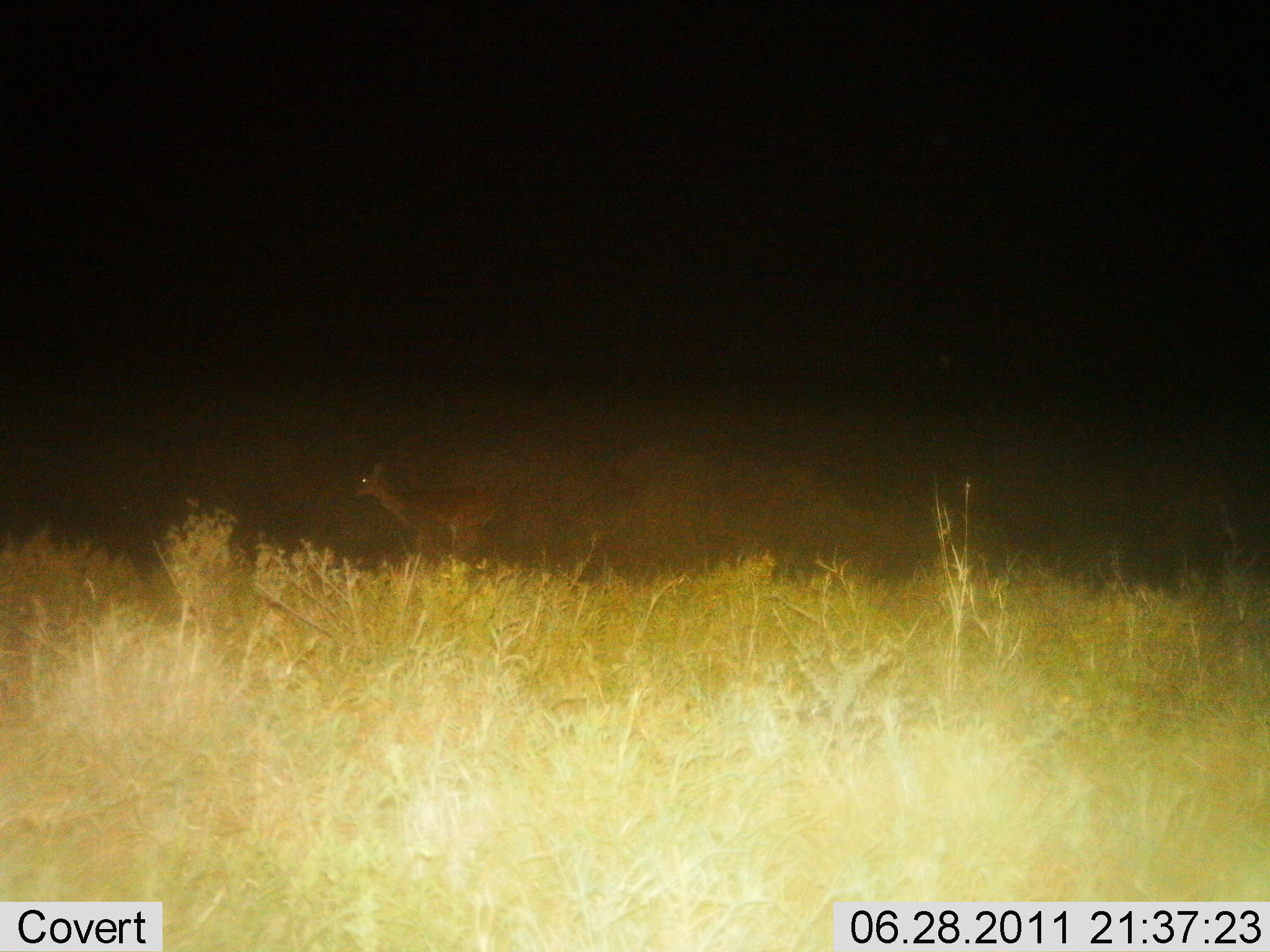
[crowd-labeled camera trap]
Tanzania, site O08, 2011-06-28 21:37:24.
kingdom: Animalia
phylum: Chordata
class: Mammalia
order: Artiodactyla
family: Bovidae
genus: Redunca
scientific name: Redunca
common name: reedbuck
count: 1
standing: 44%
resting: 0%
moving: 67%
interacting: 0%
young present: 0%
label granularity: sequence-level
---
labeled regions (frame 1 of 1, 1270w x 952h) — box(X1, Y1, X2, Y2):
animal: box(352, 459, 497, 566)